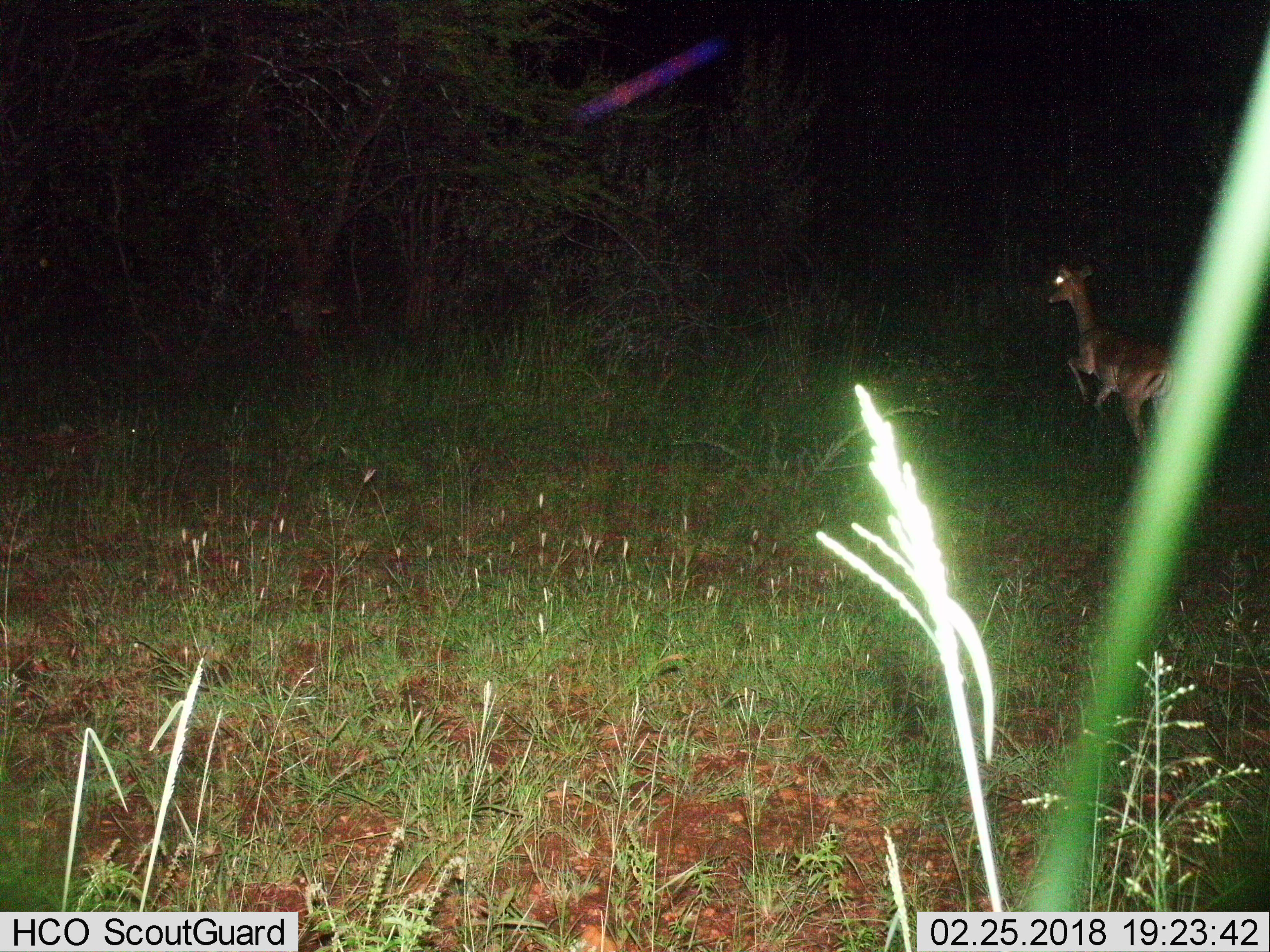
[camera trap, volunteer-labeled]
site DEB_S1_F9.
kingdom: Animalia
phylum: Chordata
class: Mammalia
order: Artiodactyla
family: Bovidae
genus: Aepyceros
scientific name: Aepyceros melampus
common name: impala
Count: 1.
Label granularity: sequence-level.